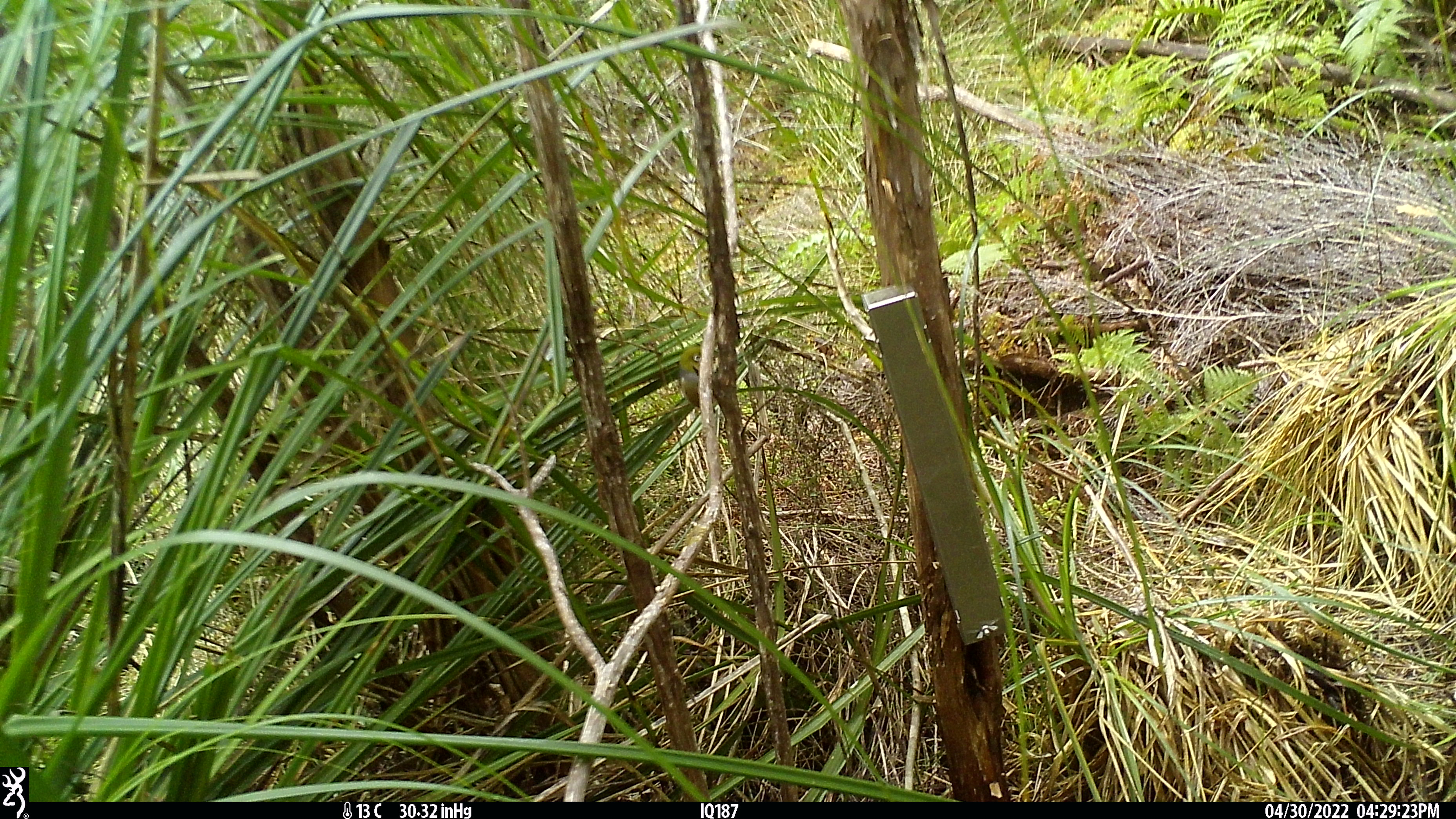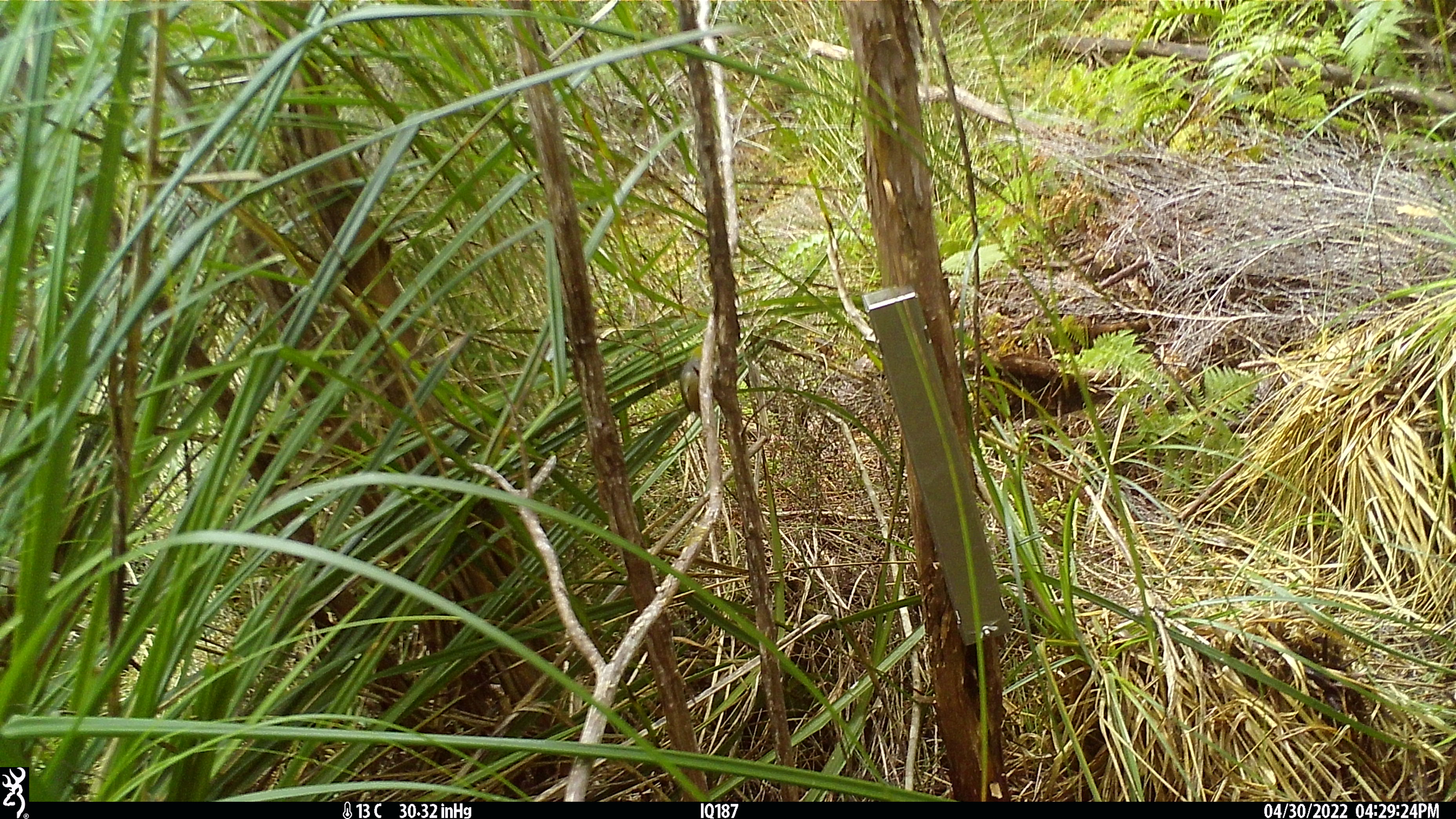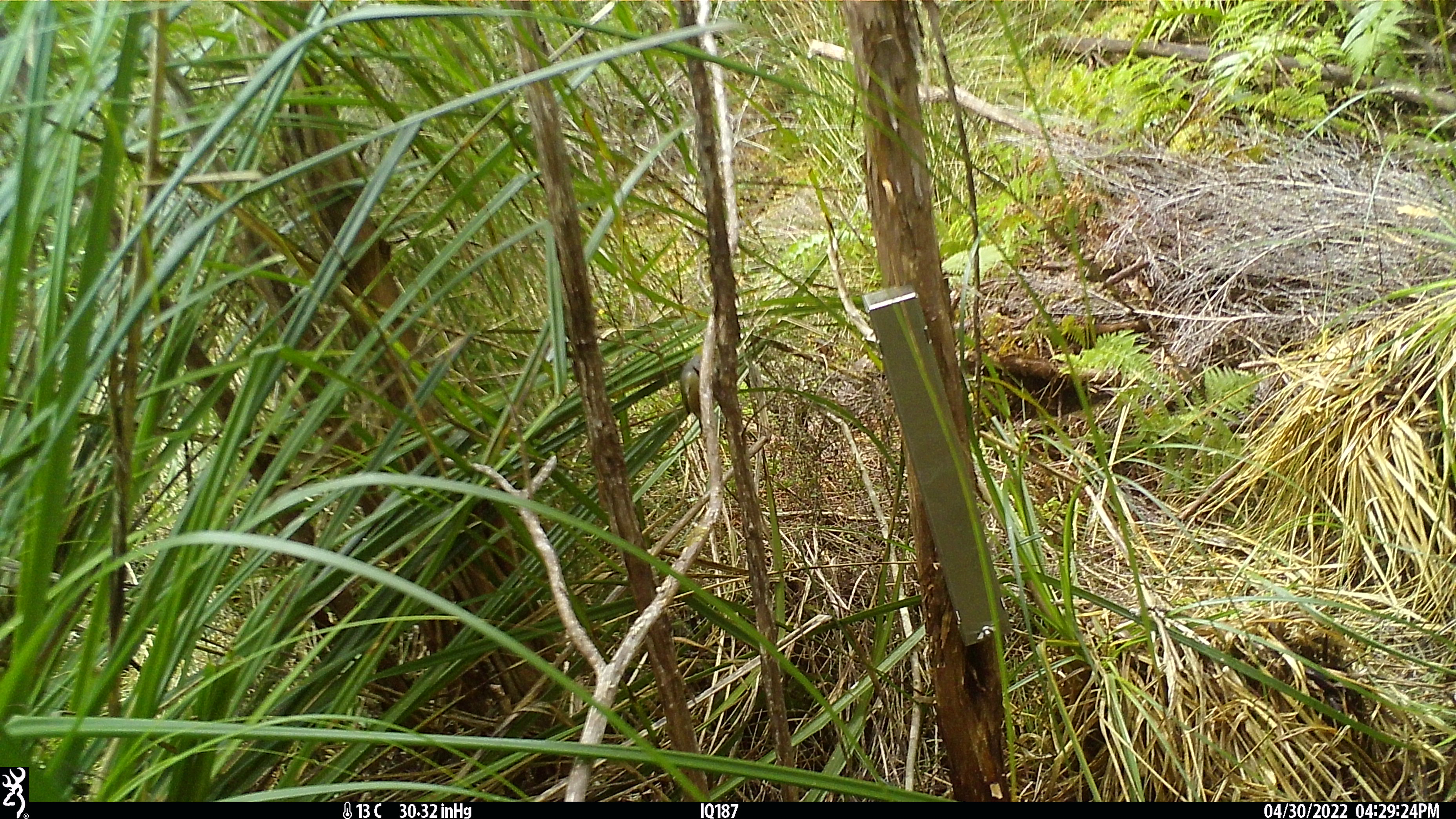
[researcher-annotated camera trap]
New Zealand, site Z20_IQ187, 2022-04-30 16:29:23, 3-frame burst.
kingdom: Animalia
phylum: Chordata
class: Aves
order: Passeriformes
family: Zosteropidae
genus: Zosterops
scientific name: Zosterops lateralis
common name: silvereye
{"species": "silvereye (Zosterops lateralis)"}